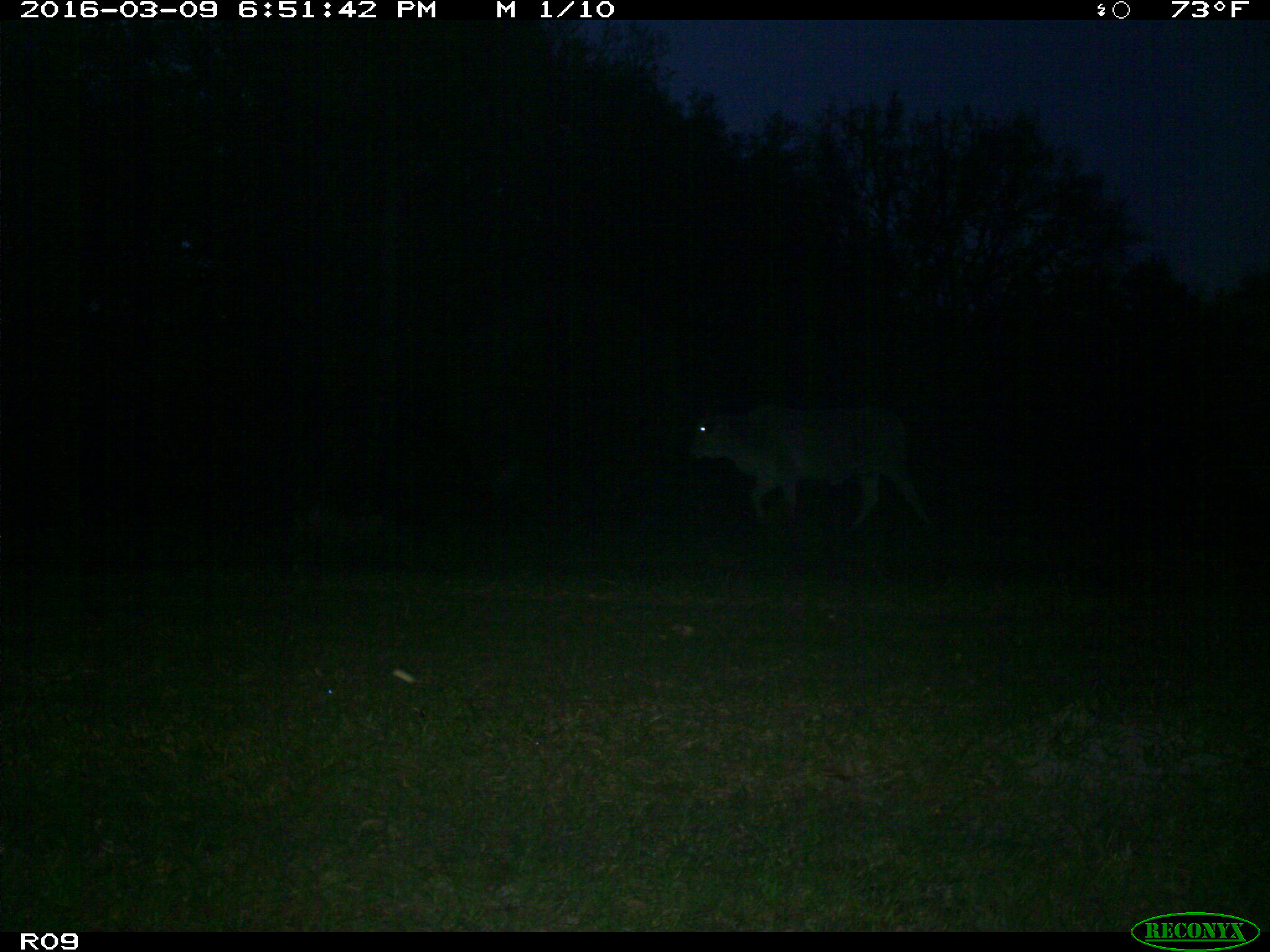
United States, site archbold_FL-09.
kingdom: Animalia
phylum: Chordata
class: Mammalia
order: Artiodactyla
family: Bovidae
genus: Bos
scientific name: Bos taurus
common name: domestic cow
Bos taurus (domestic cow).